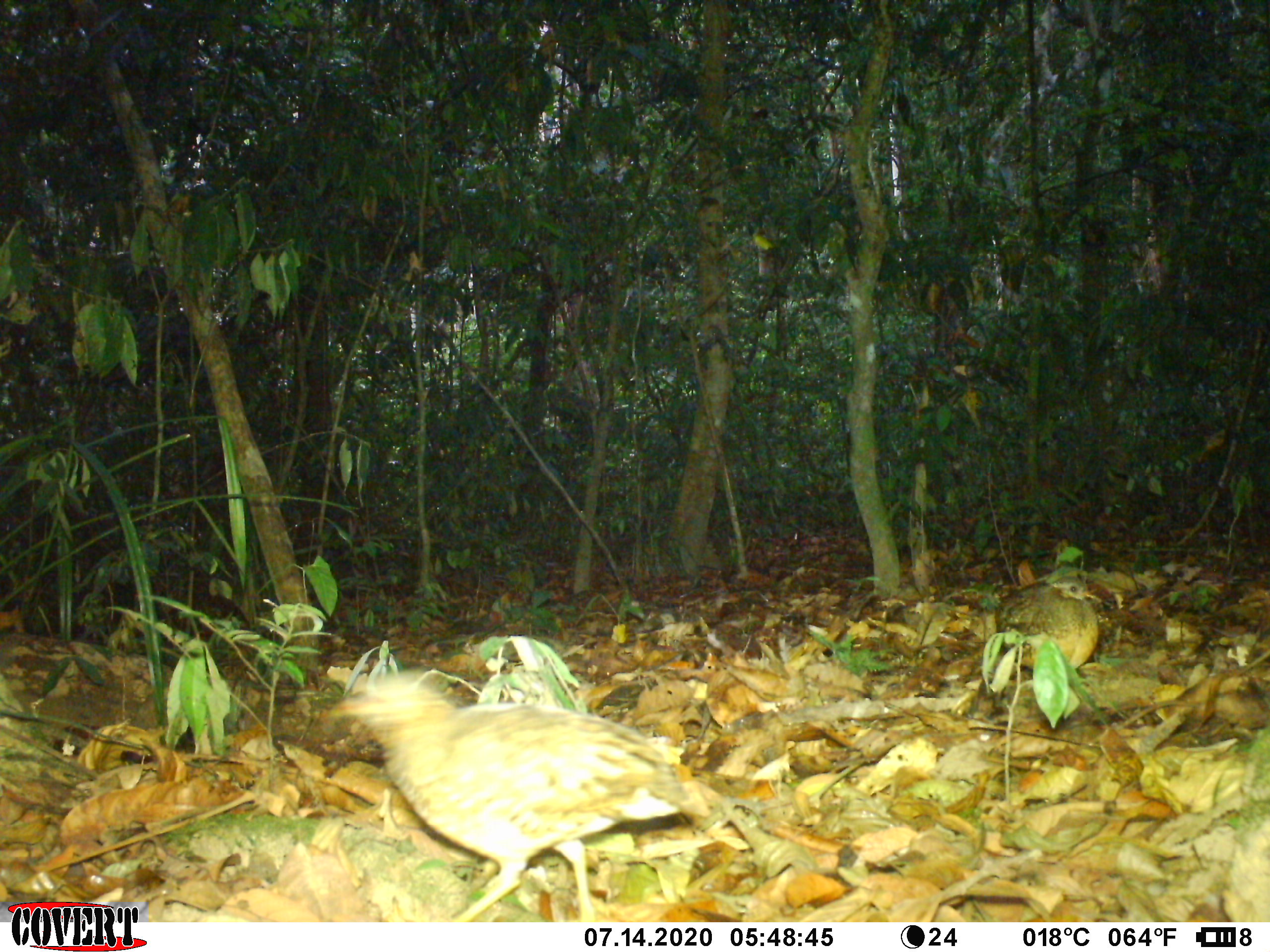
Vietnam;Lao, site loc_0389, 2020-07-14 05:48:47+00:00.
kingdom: Animalia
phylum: Chordata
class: Aves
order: Galliformes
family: Phasianidae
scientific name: Phasianidae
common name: partridge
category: unidentified partridge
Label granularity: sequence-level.